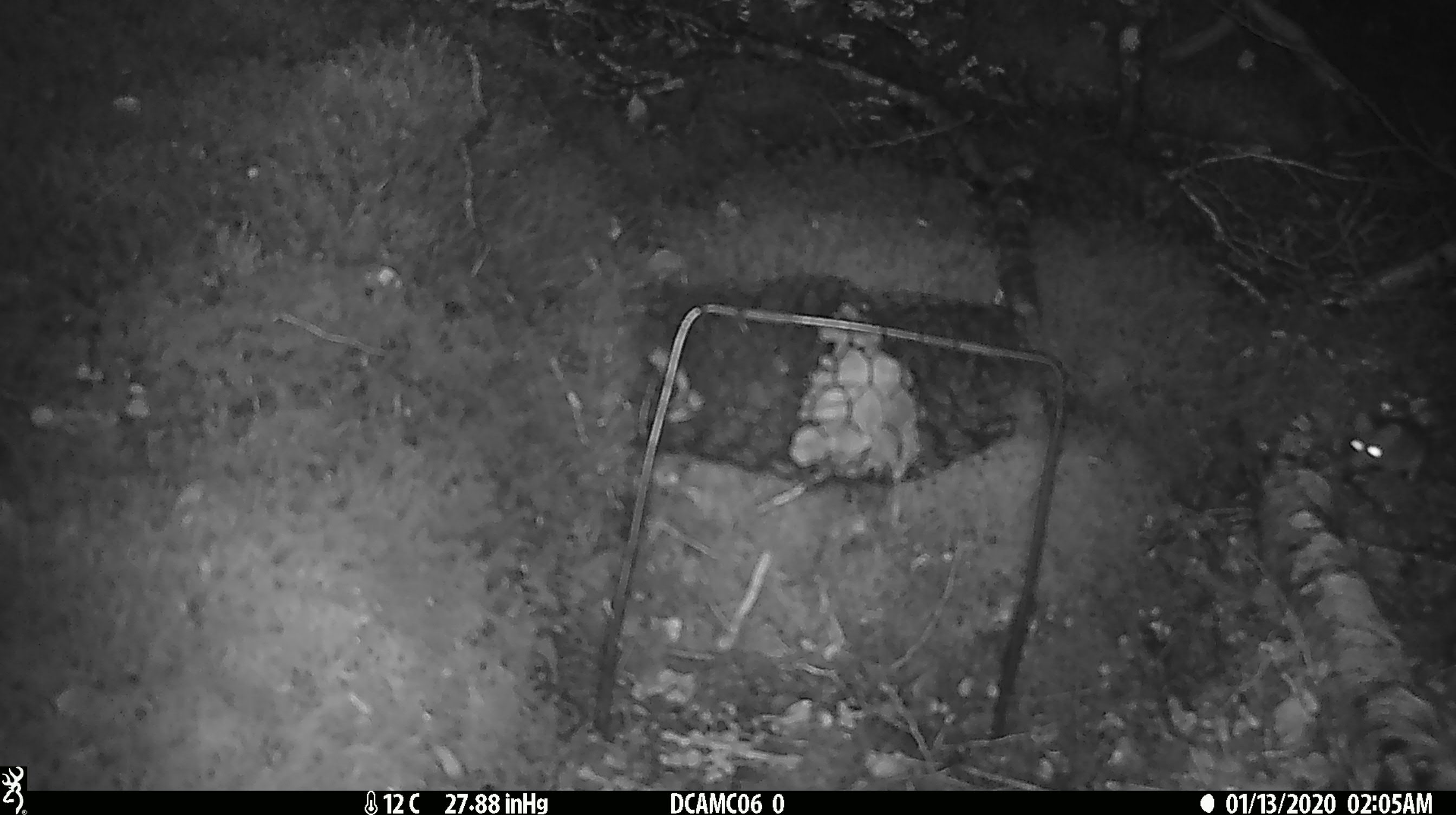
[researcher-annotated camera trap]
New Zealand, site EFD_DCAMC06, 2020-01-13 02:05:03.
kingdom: Animalia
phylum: Chordata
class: Mammalia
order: Rodentia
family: Muridae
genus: Mus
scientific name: Mus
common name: mouse